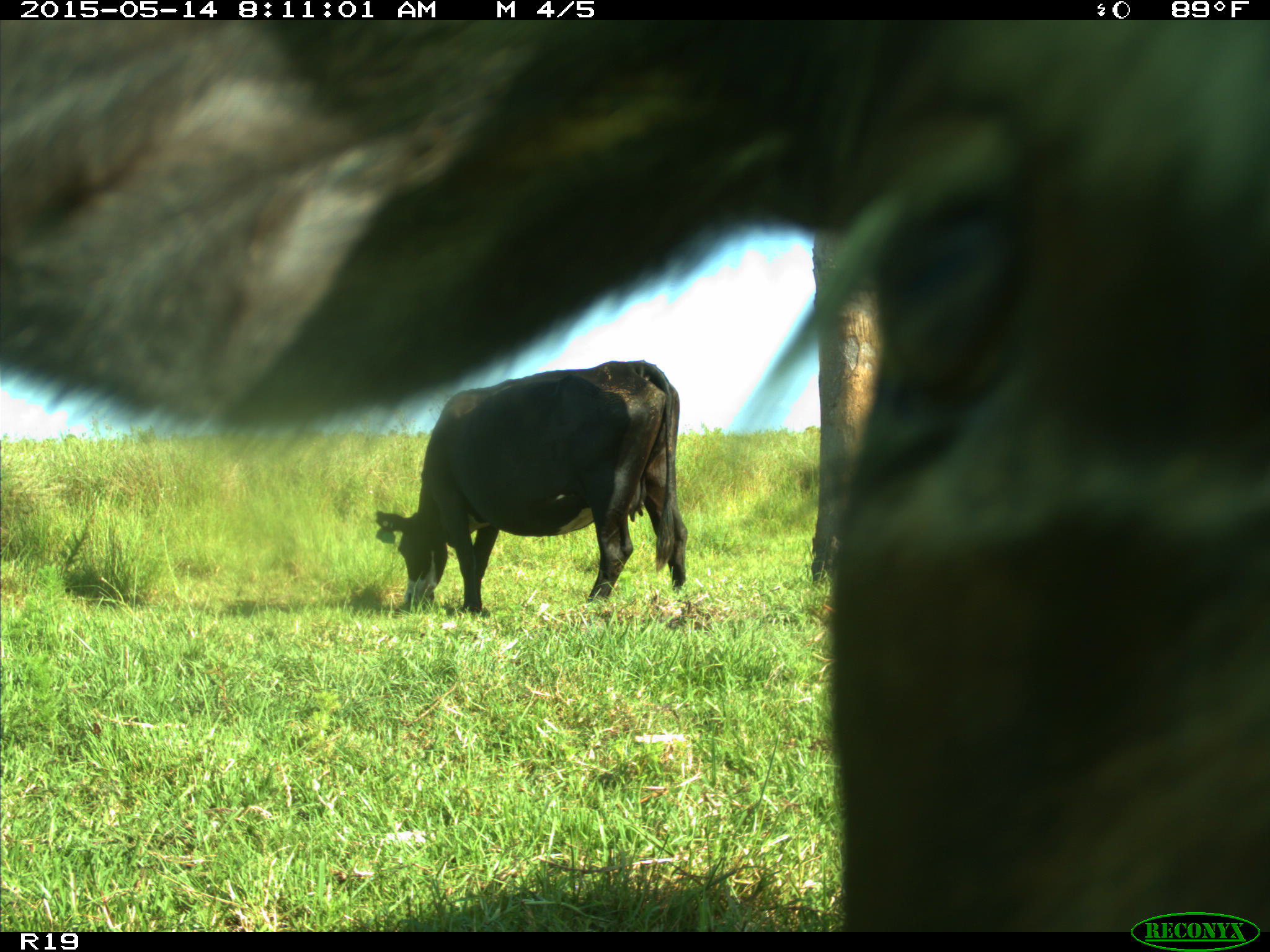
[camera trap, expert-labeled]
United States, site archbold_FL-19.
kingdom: Animalia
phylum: Chordata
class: Mammalia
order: Artiodactyla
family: Bovidae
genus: Bos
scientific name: Bos taurus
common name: domestic cow